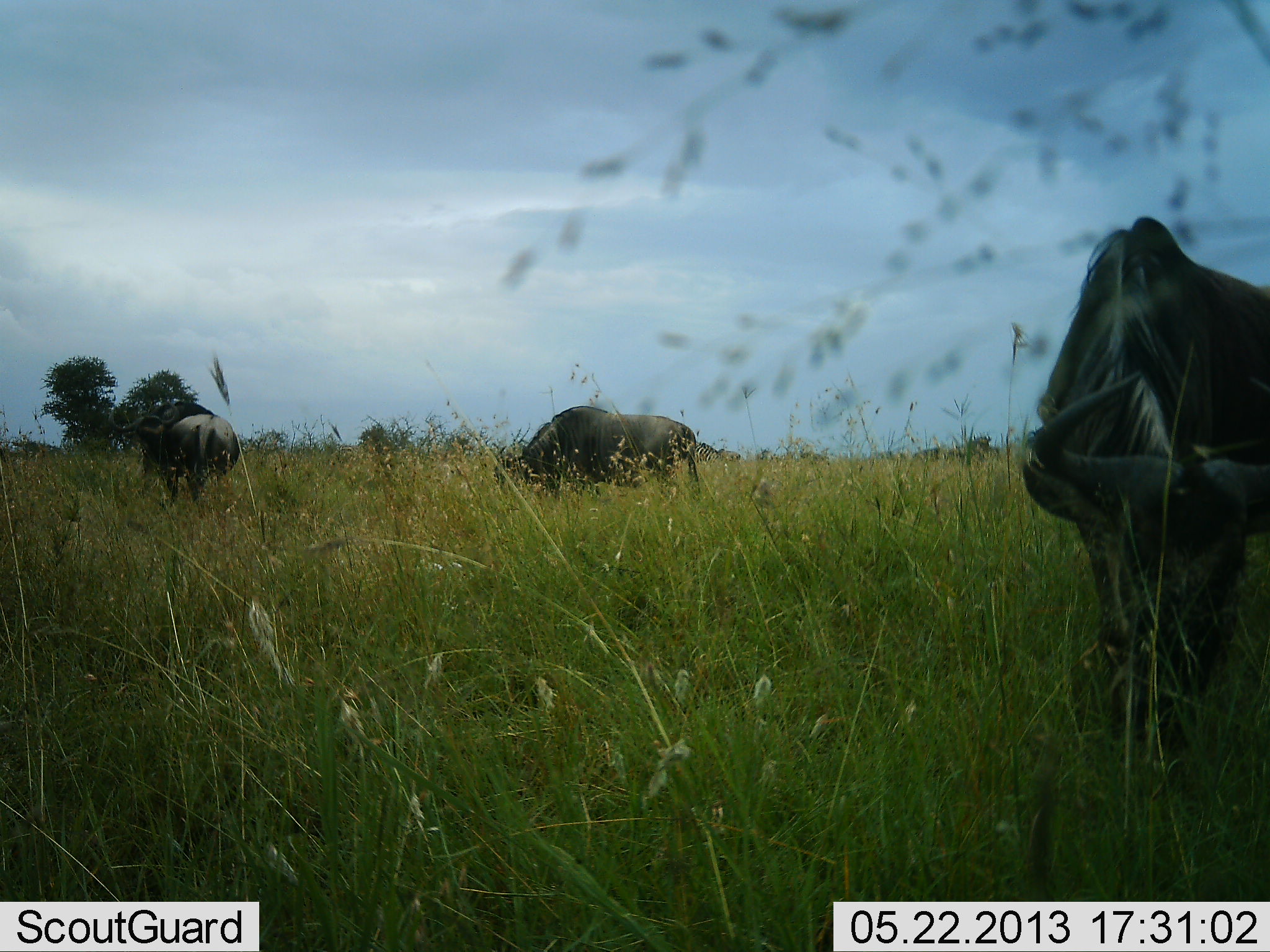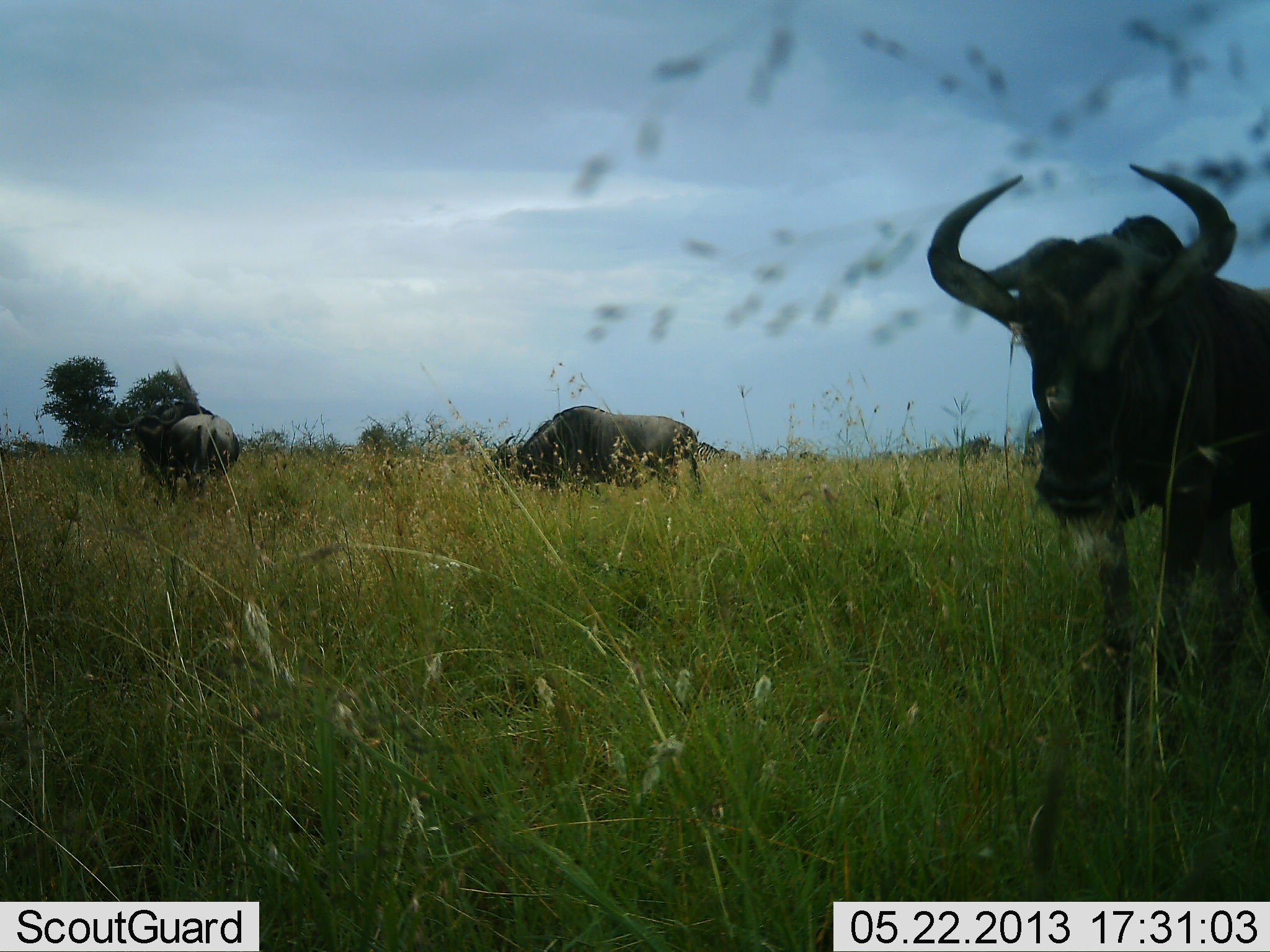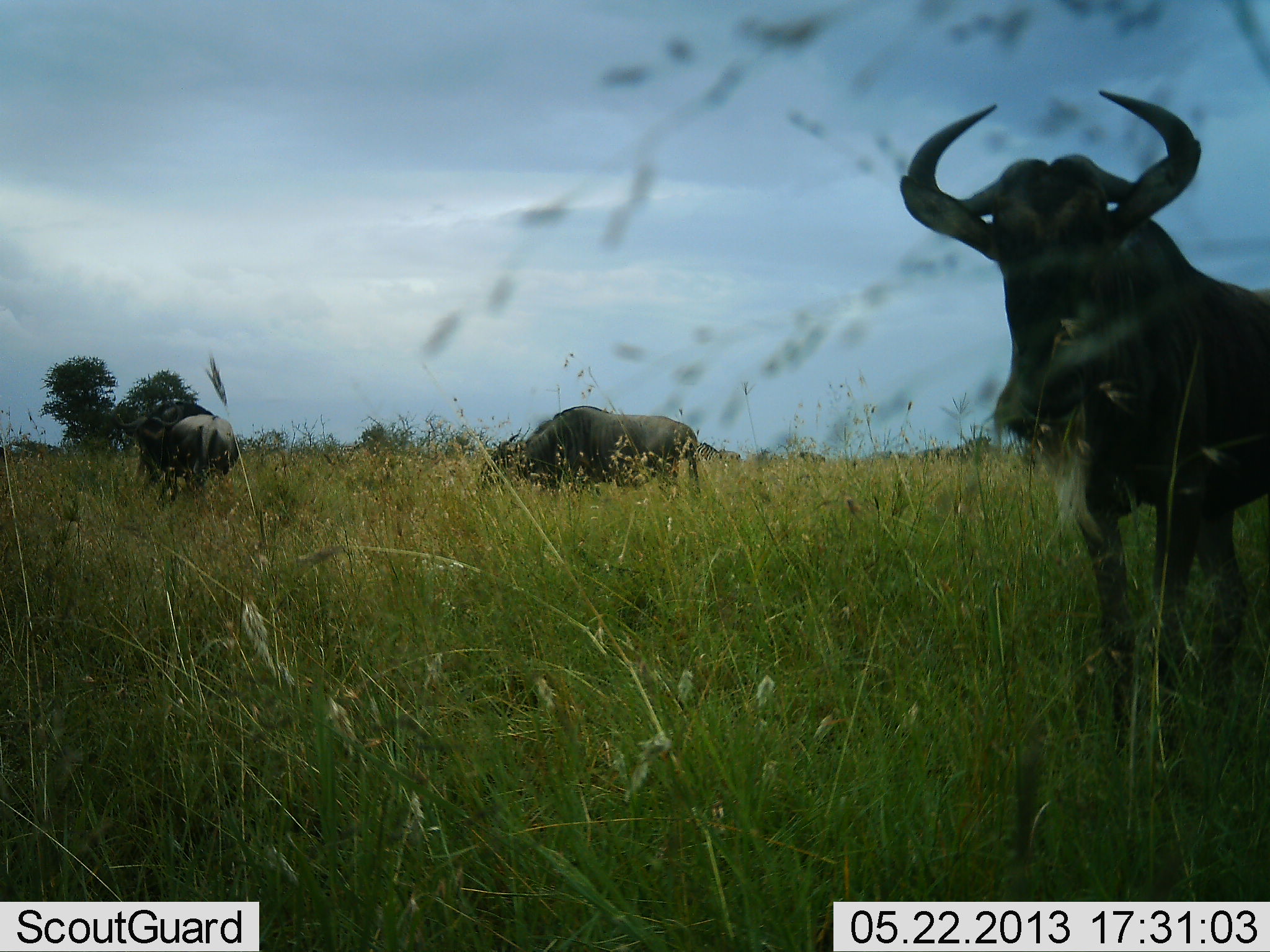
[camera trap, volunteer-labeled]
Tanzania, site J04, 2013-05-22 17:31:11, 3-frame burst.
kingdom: Animalia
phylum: Chordata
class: Mammalia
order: Artiodactyla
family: Bovidae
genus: Connochaetes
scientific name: Connochaetes taurinus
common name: blue wildebeest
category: wildebeest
Wildebeest (blue wildebeest) (Connochaetes taurinus), count 3. Behavior (volunteer vote fractions): standing 47%, resting 0%, moving 3%, interacting 0%. Young present (vote fraction): 0%. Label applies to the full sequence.